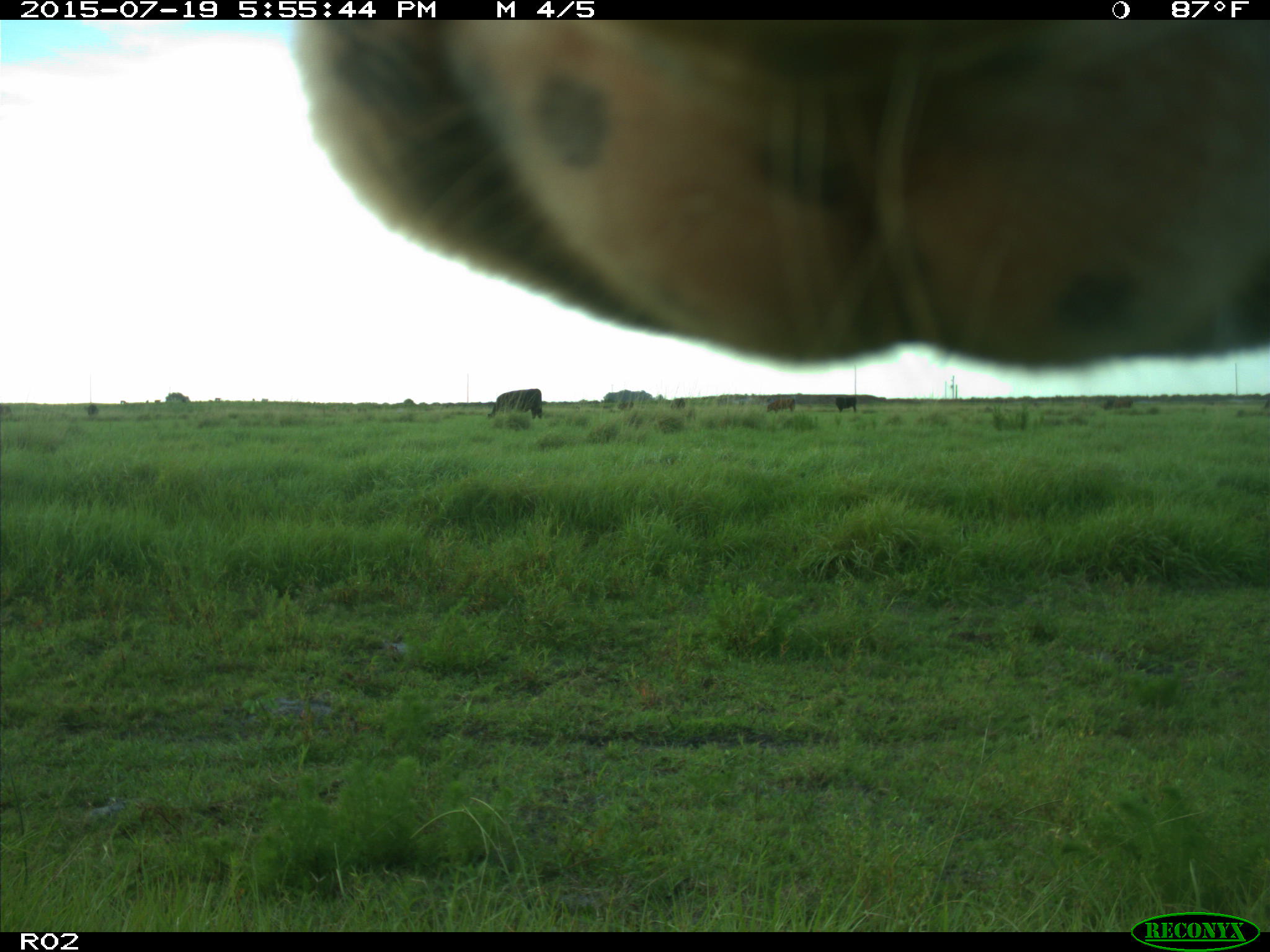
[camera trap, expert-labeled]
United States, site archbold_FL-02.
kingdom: Animalia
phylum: Chordata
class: Mammalia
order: Artiodactyla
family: Bovidae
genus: Bos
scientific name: Bos taurus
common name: domestic cow